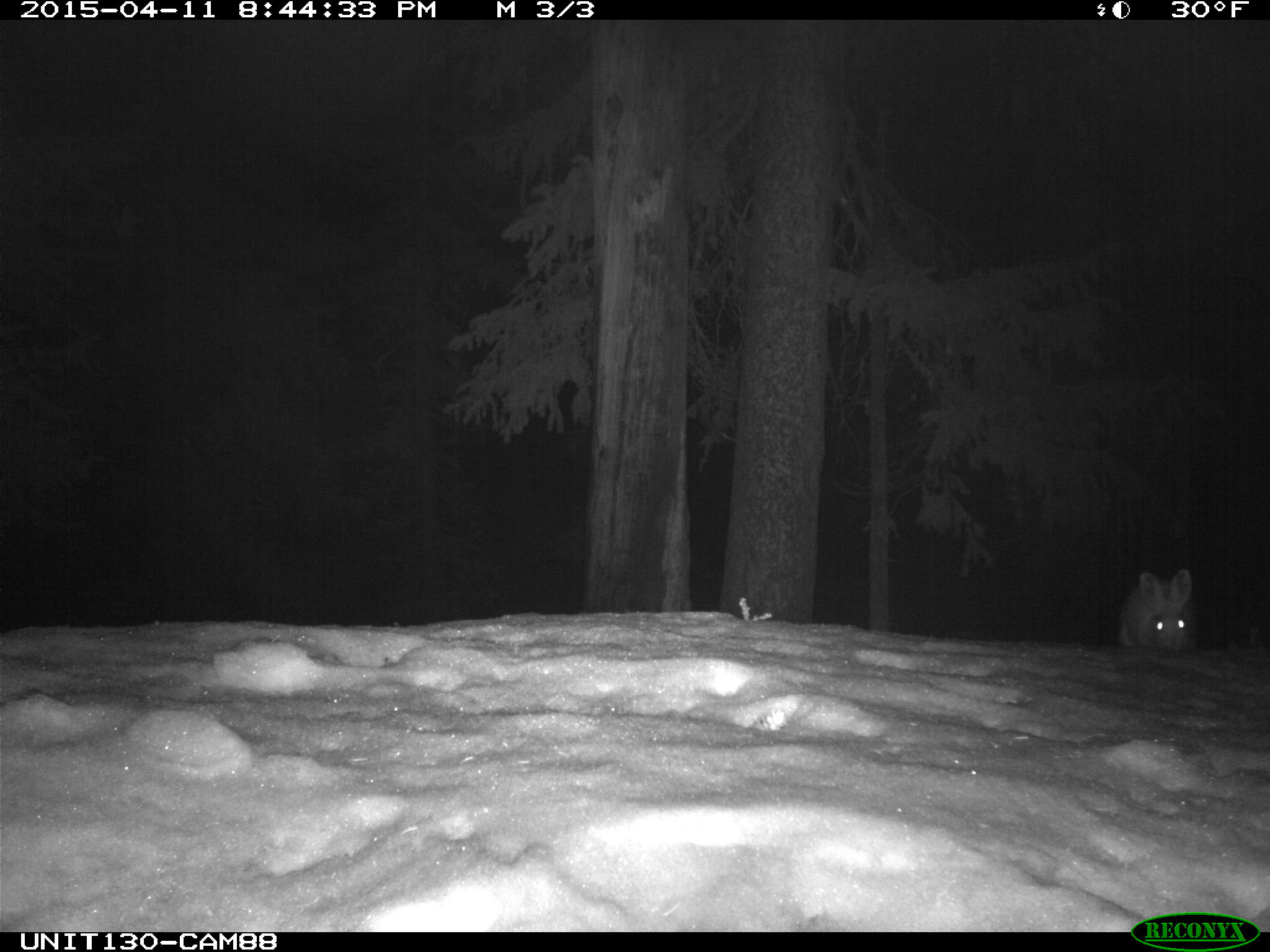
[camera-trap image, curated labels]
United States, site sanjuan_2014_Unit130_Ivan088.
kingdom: Animalia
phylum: Chordata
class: Mammalia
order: Lagomorpha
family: Leporidae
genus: Lepus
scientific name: Lepus americanus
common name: snowshoe hare